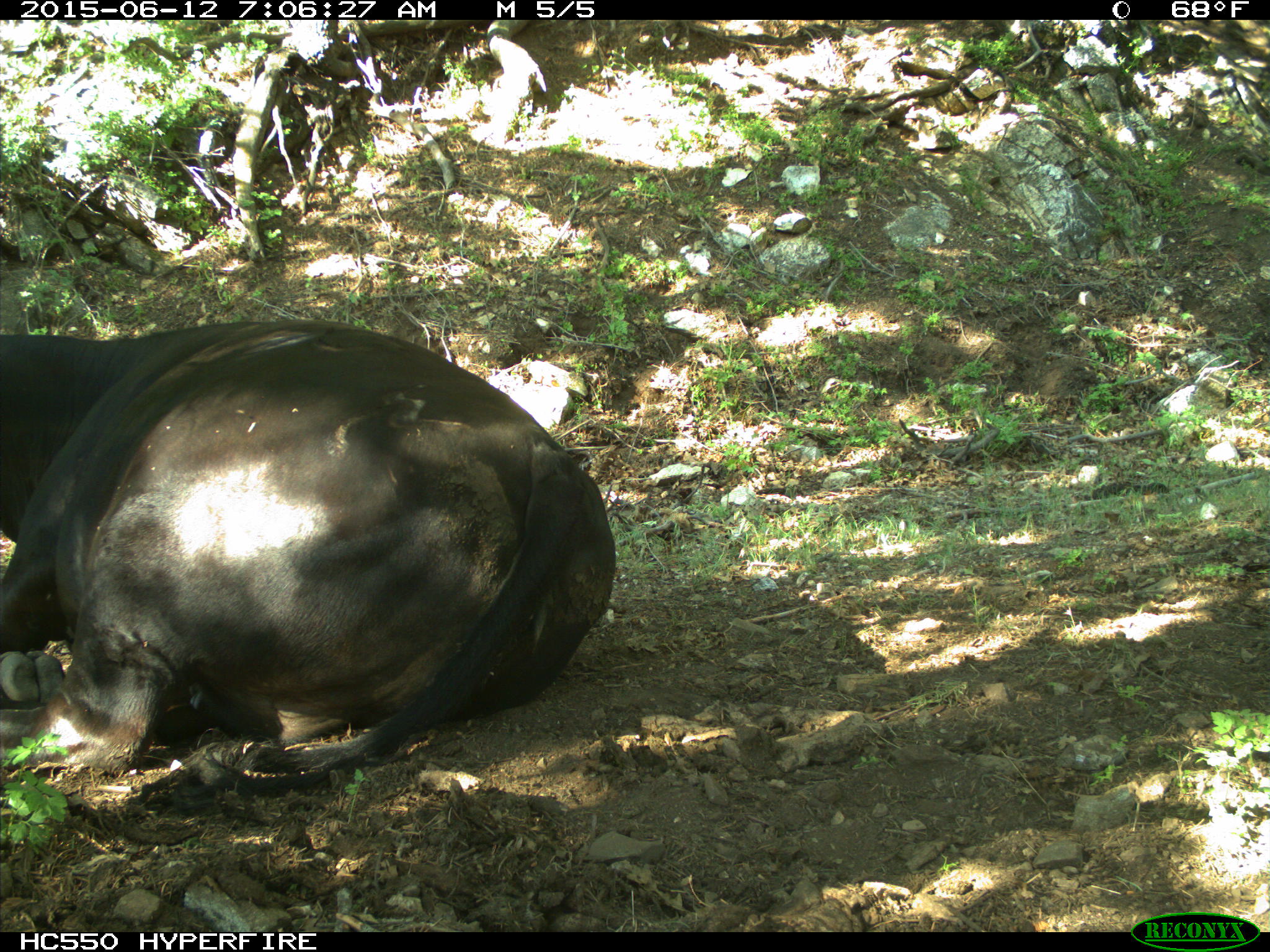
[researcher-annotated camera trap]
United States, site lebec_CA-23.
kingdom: Animalia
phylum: Chordata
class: Mammalia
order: Artiodactyla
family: Bovidae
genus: Bos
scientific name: Bos taurus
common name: domestic cow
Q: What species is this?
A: Bos taurus (domestic cow).